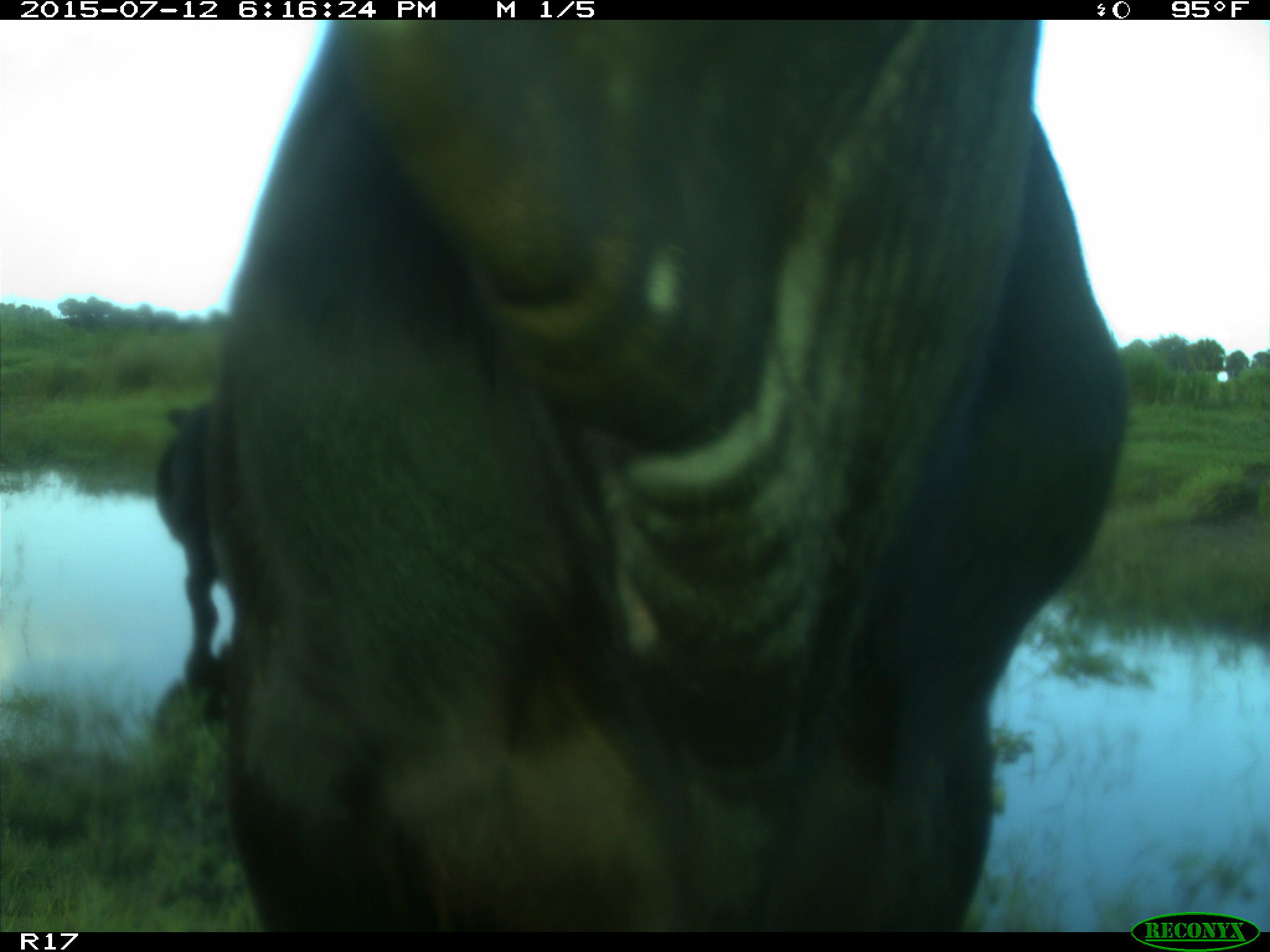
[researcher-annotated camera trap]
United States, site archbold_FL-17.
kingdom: Animalia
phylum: Chordata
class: Mammalia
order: Artiodactyla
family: Bovidae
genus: Bos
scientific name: Bos taurus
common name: domestic cow